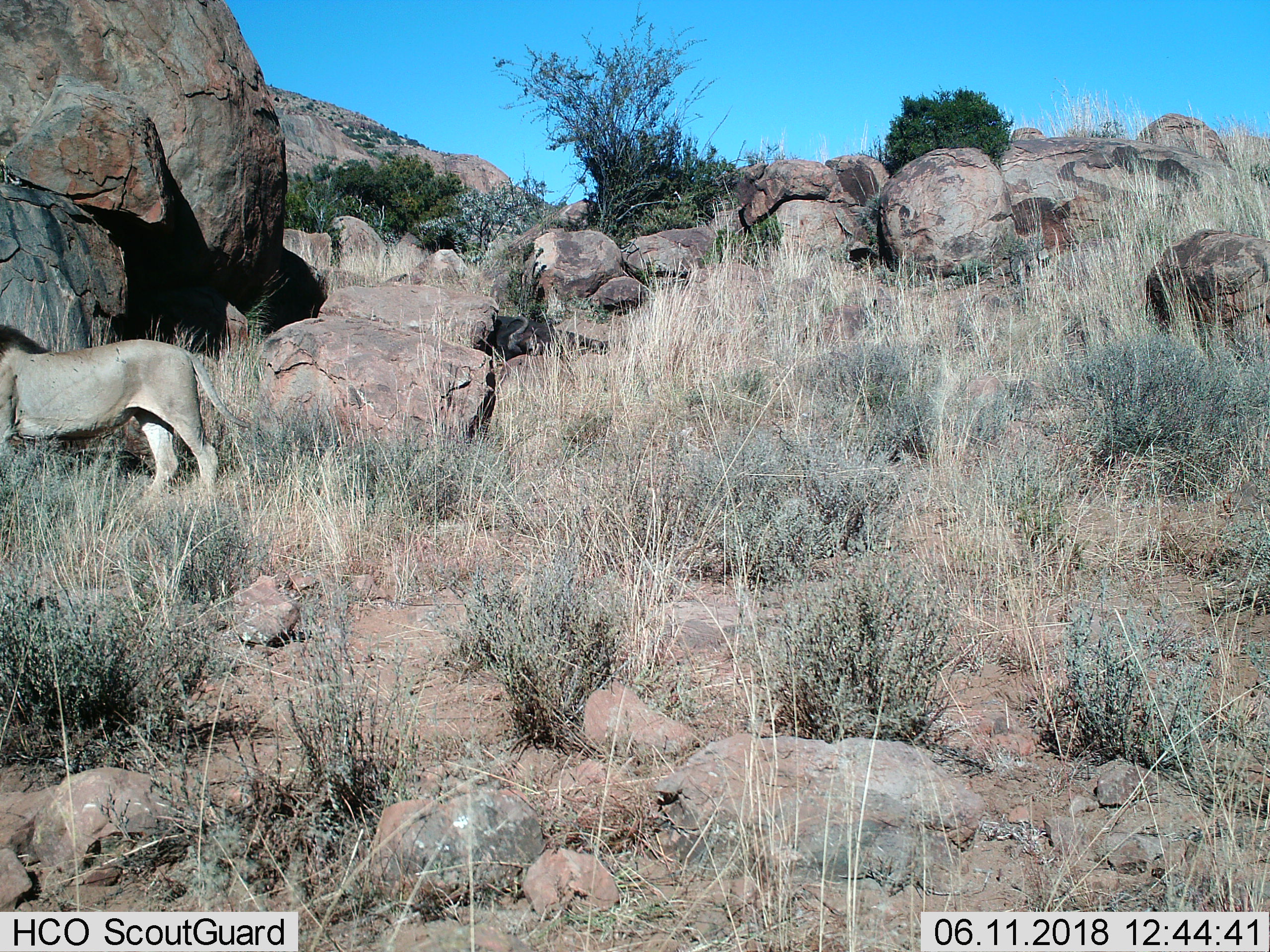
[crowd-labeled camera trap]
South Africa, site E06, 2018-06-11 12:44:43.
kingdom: Animalia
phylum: Chordata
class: Mammalia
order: Carnivora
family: Felidae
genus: Panthera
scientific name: Panthera leo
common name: male lion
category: lionmale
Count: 1.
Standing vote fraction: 86%.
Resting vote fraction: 0%.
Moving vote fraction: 14%.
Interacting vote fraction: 0%.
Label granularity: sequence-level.